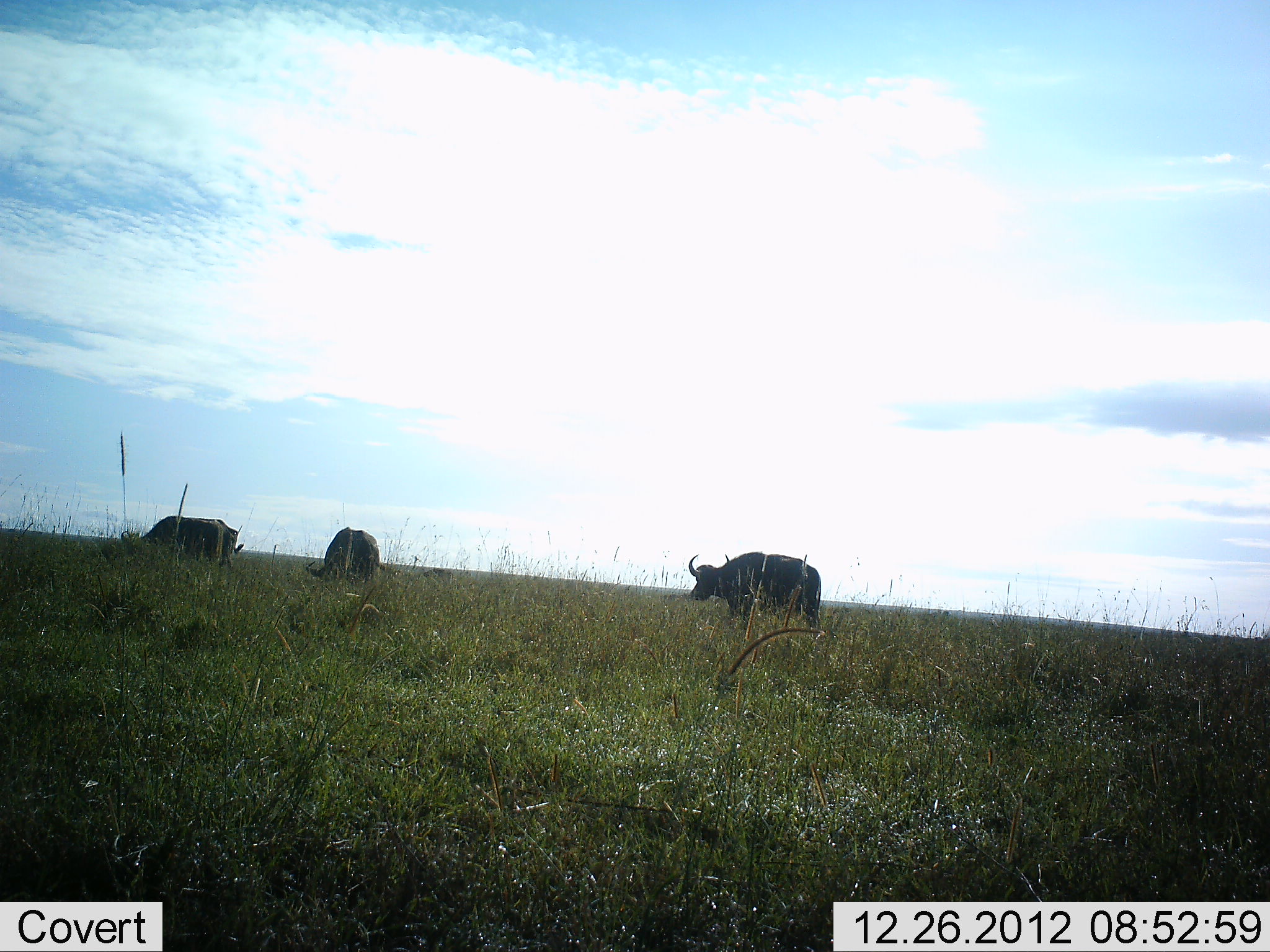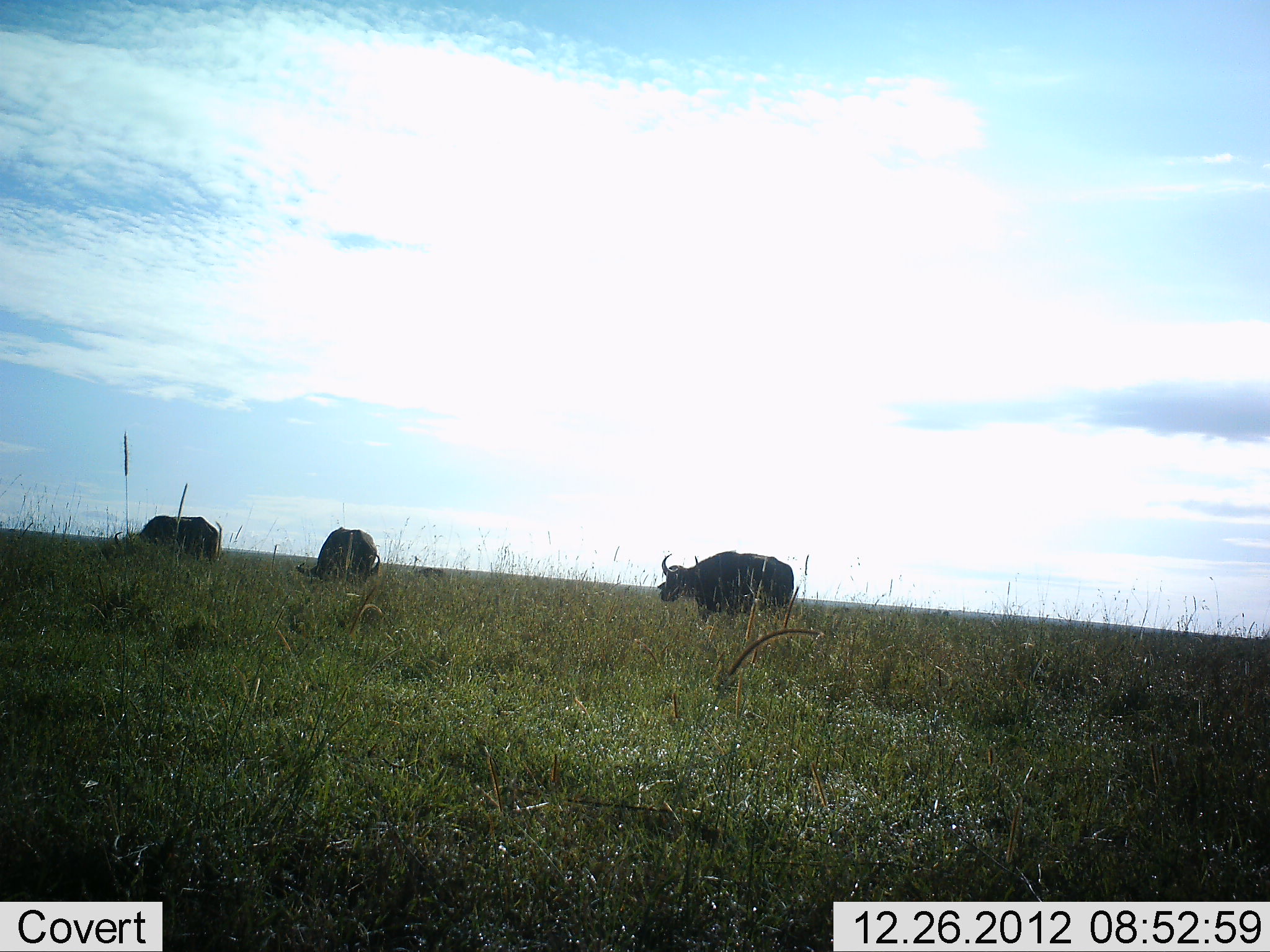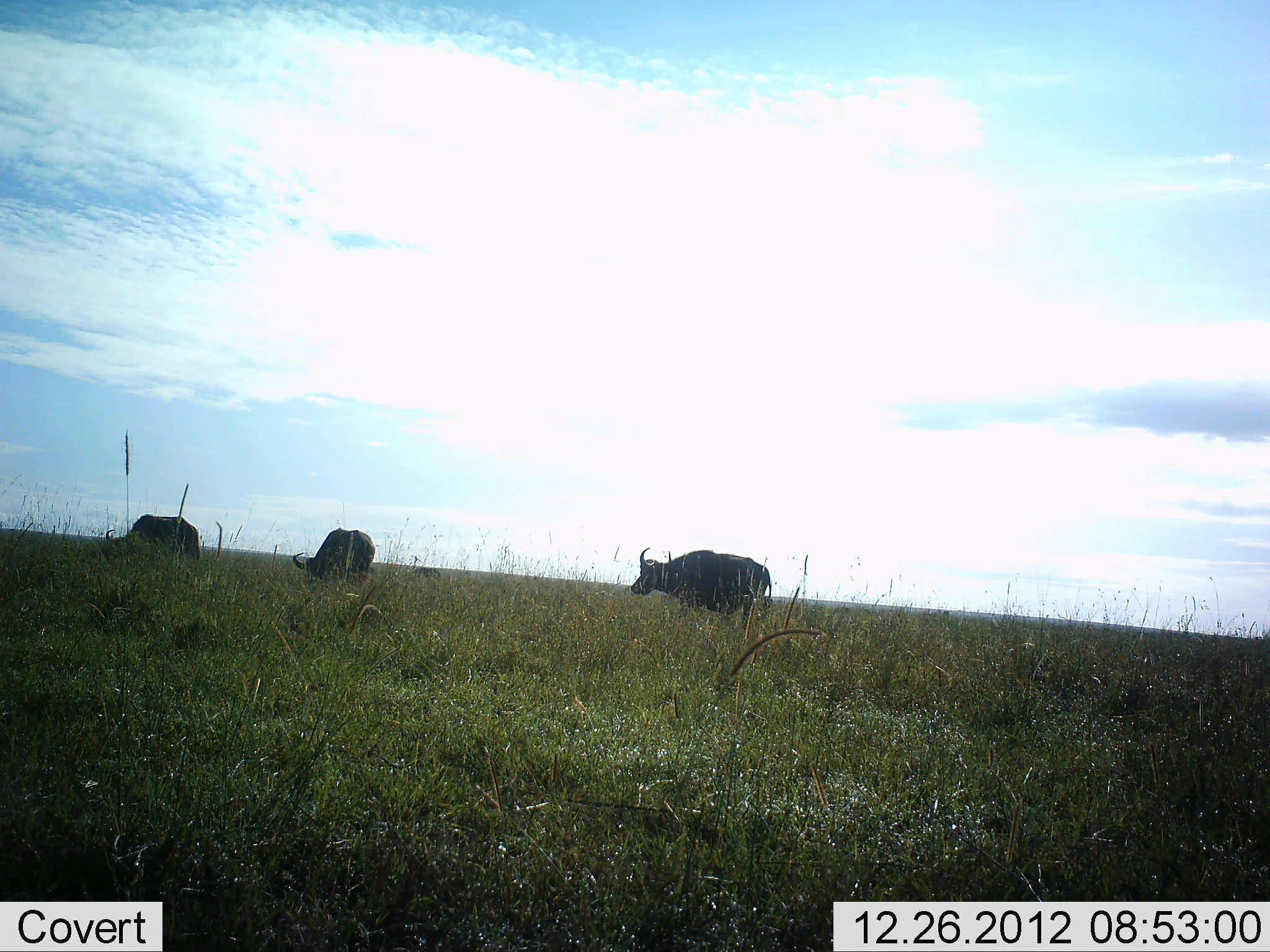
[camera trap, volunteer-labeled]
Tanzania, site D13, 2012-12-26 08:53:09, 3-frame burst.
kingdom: Animalia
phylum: Chordata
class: Mammalia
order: Artiodactyla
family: Bovidae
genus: Syncerus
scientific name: Syncerus caffer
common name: cape buffalo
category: buffalo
Buffalo (cape buffalo) (Syncerus caffer), count 3. Behavior (volunteer vote fractions): standing 7%, resting 0%, moving 71%, interacting 0%. Young present (vote fraction): 0%. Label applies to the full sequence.